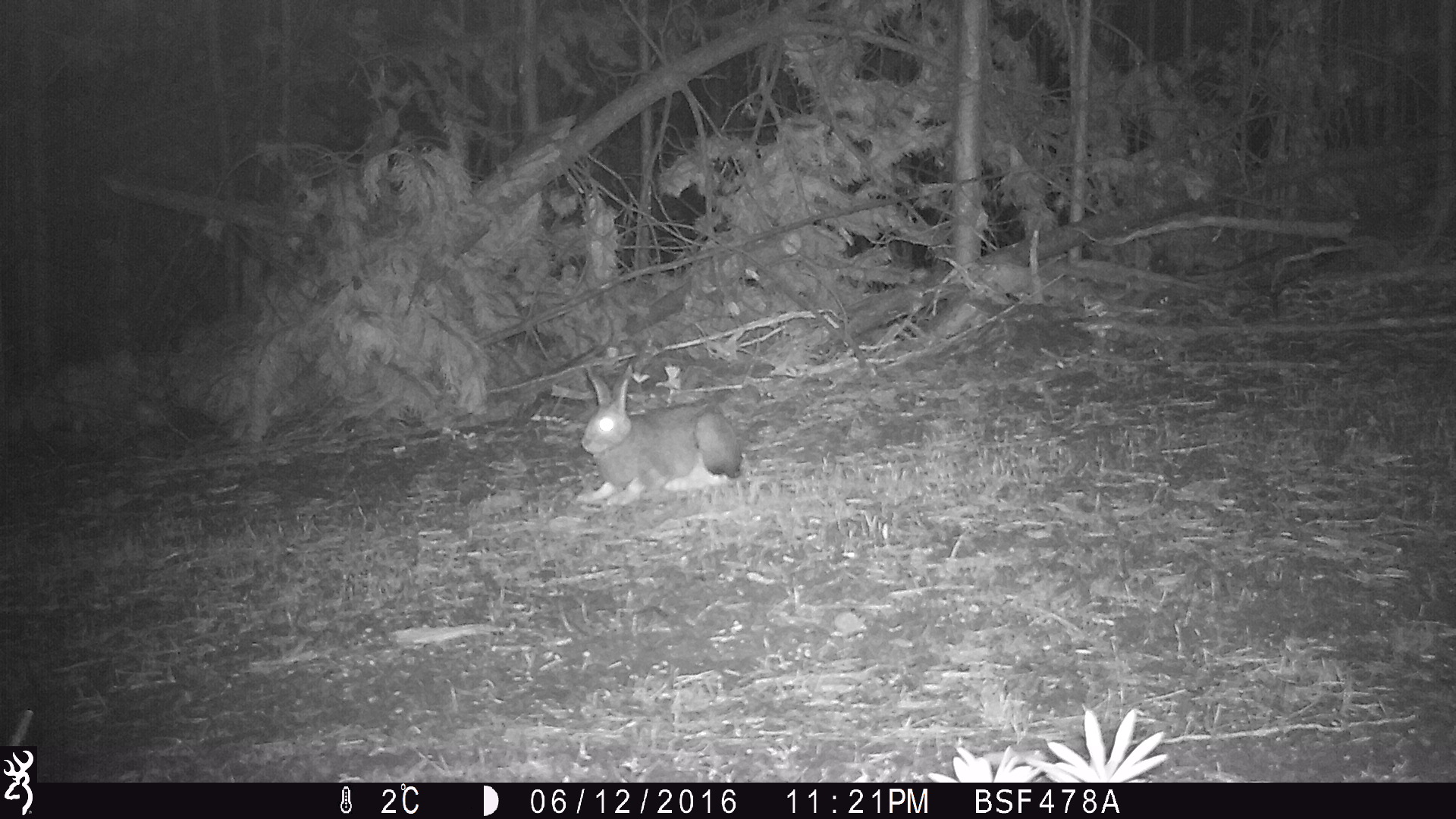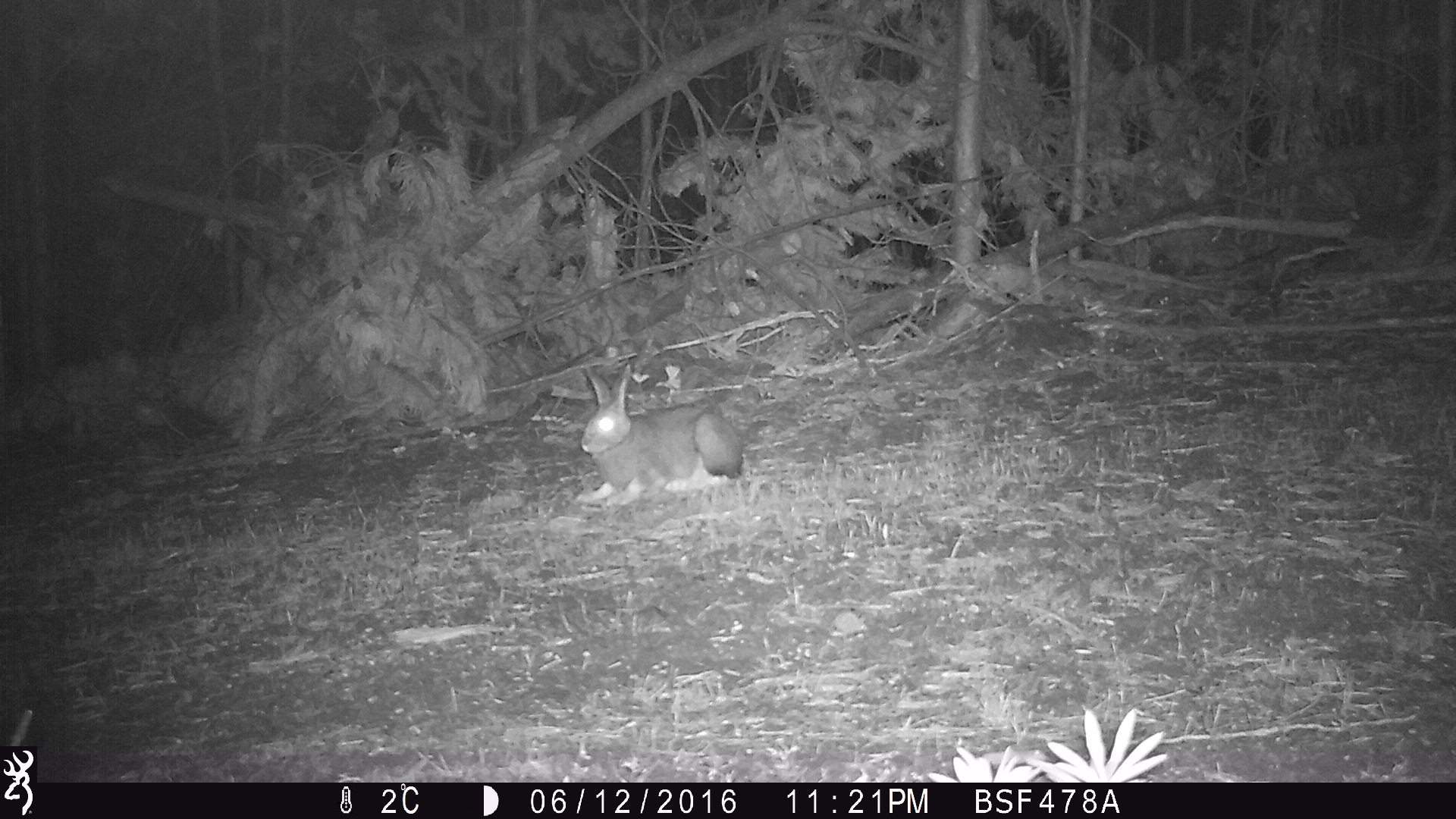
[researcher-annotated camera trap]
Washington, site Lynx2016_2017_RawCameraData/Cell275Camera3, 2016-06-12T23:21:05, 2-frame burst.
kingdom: Animalia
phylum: Chordata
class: Mammalia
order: Lagomorpha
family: Leporidae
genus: Lepus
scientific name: Lepus americanus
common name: snowshoe hare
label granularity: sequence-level